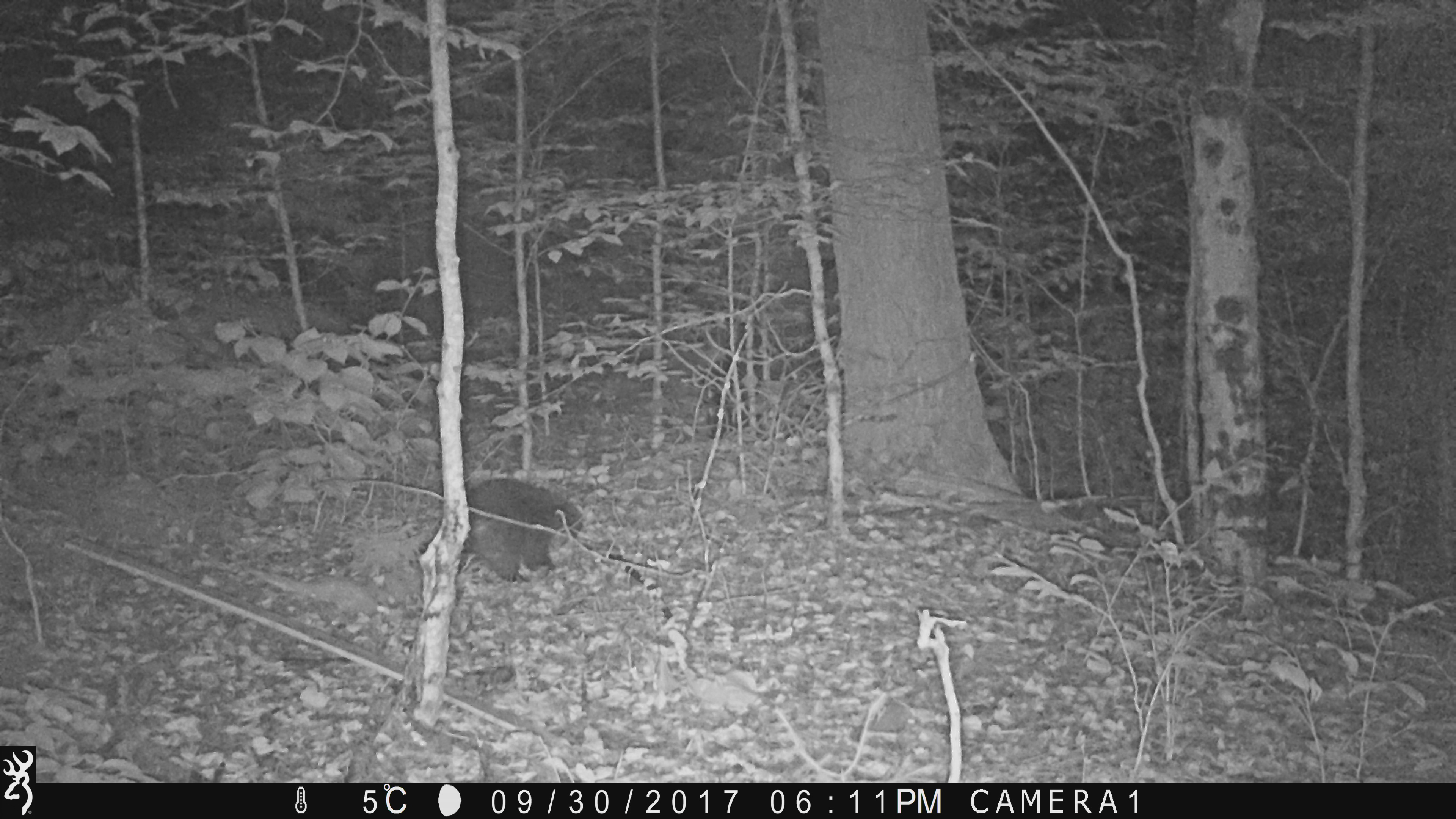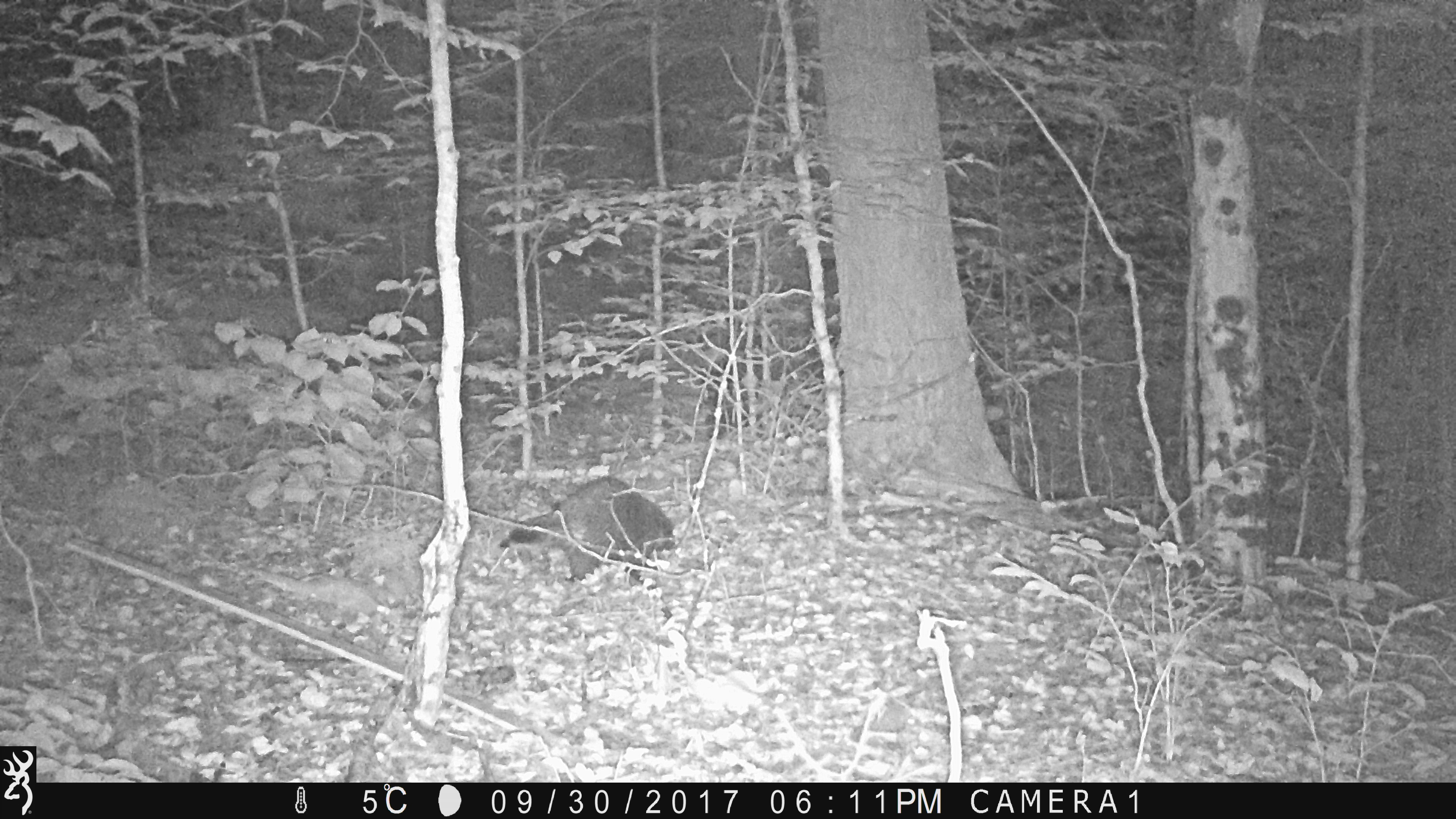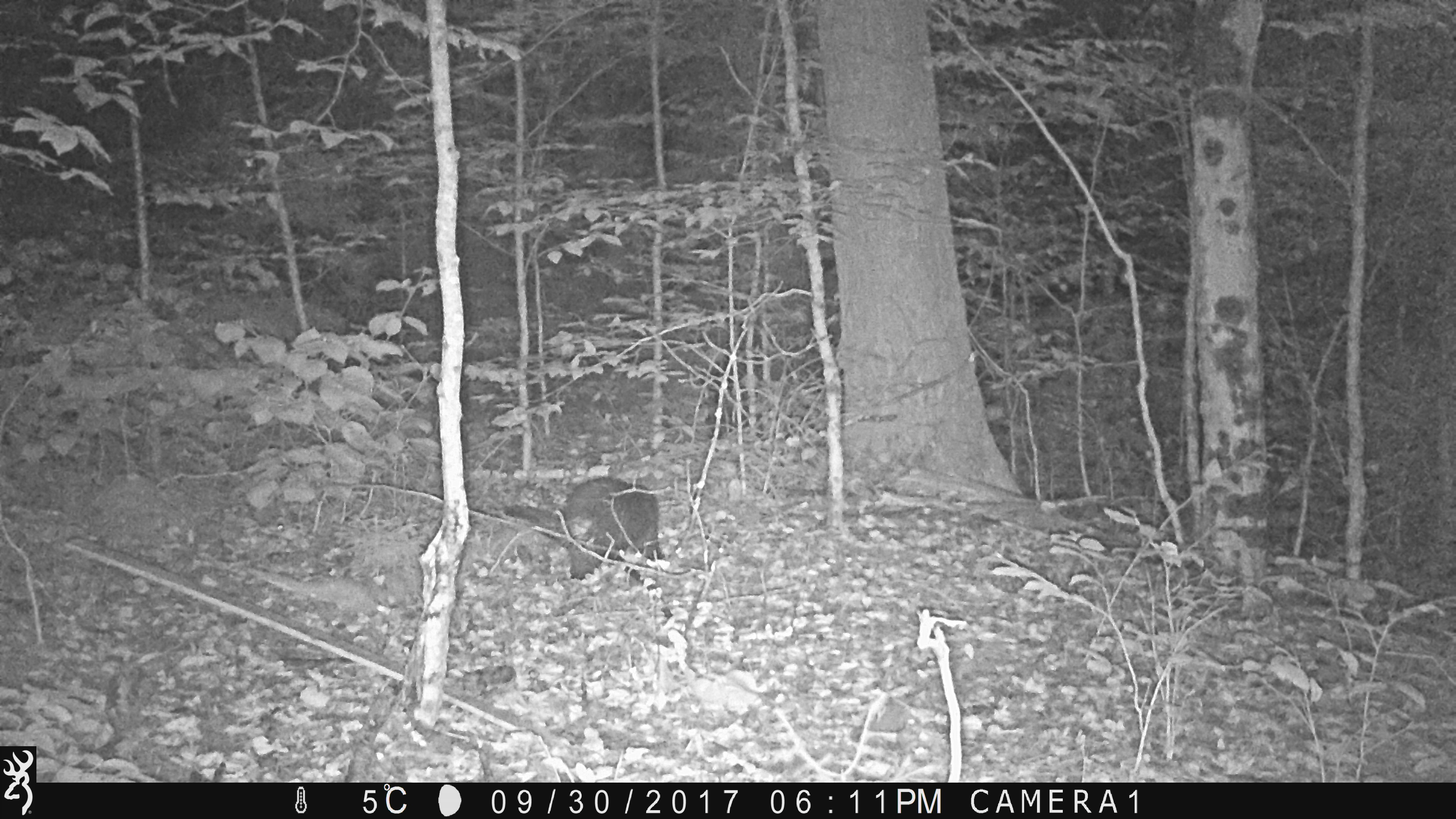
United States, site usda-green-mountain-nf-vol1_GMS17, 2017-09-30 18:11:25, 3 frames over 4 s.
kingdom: Animalia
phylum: Chordata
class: Mammalia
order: Rodentia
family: Erethizontidae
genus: Erethizon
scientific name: Erethizon dorsatum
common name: porcupine